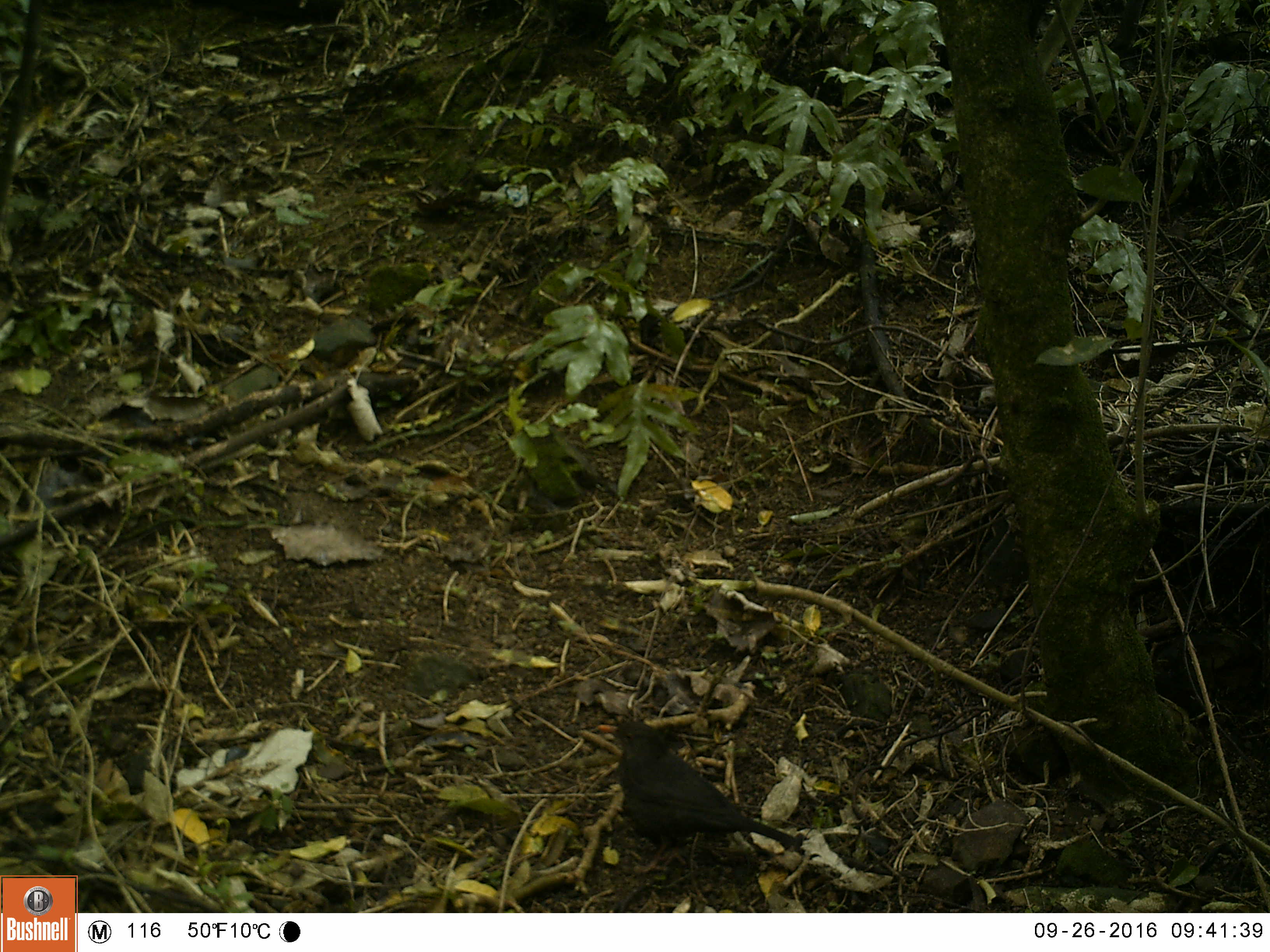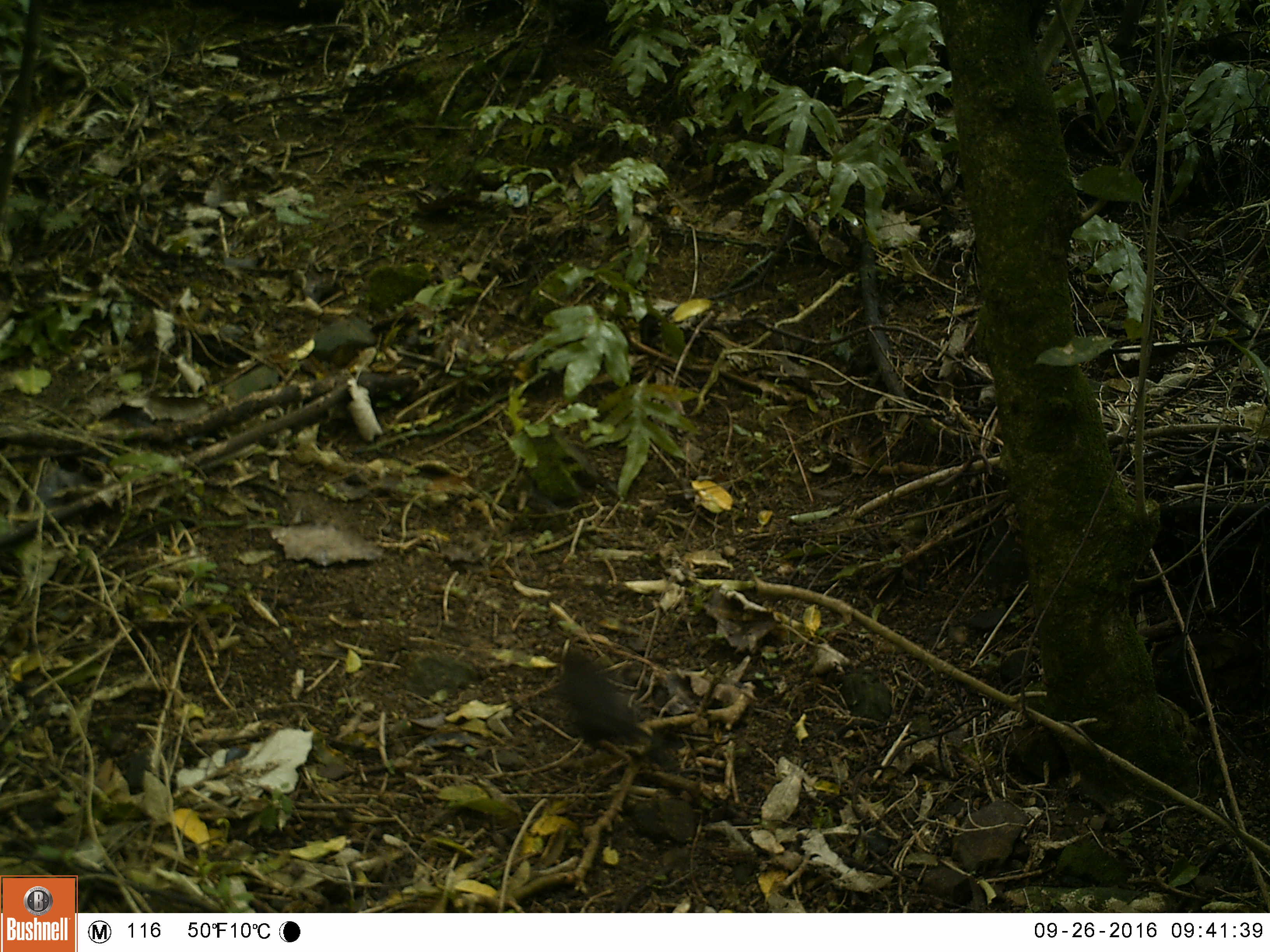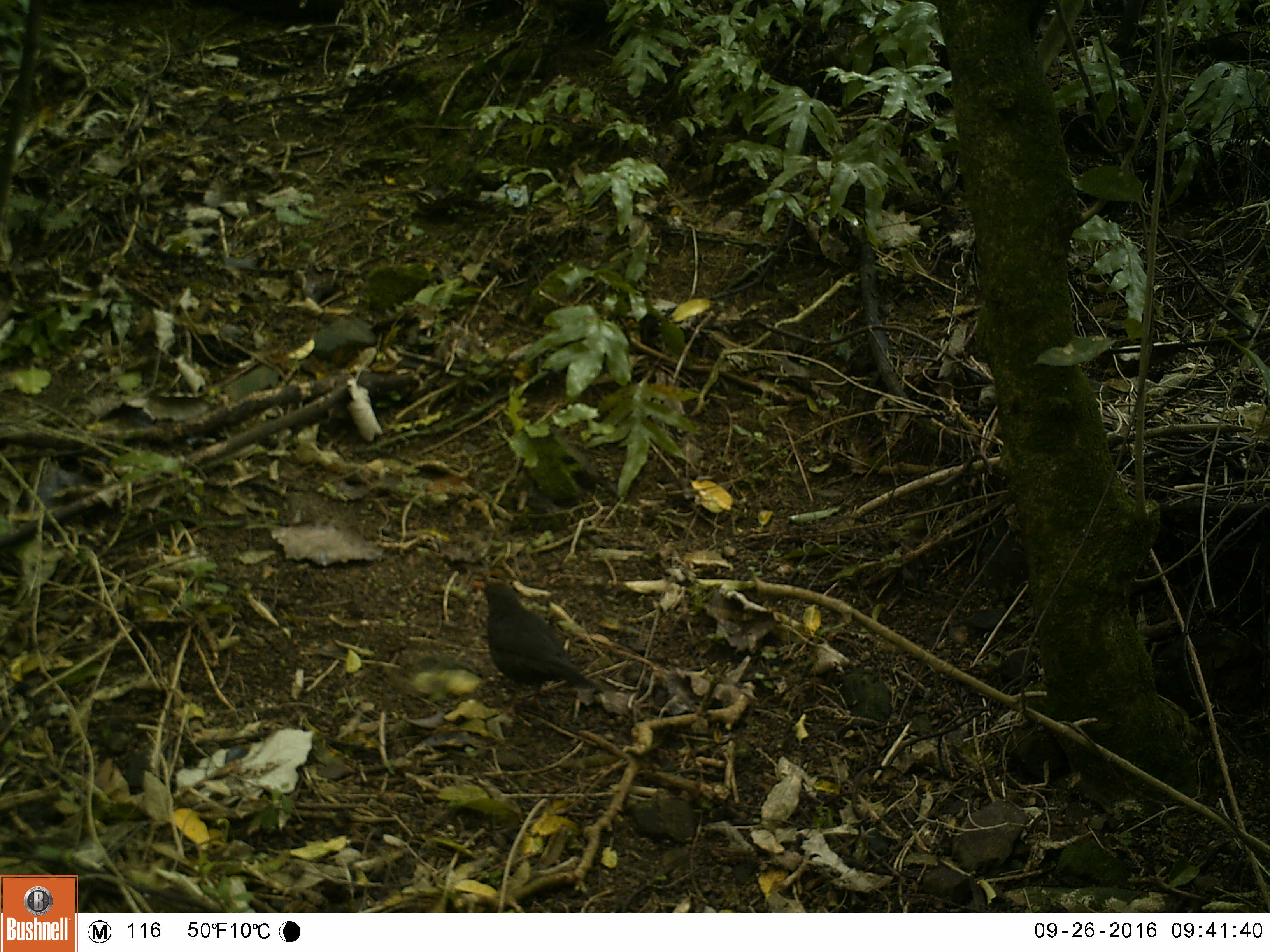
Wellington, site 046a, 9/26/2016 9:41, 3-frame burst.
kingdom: Animalia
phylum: Chordata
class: Aves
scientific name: Aves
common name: bird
Bird (Aves).